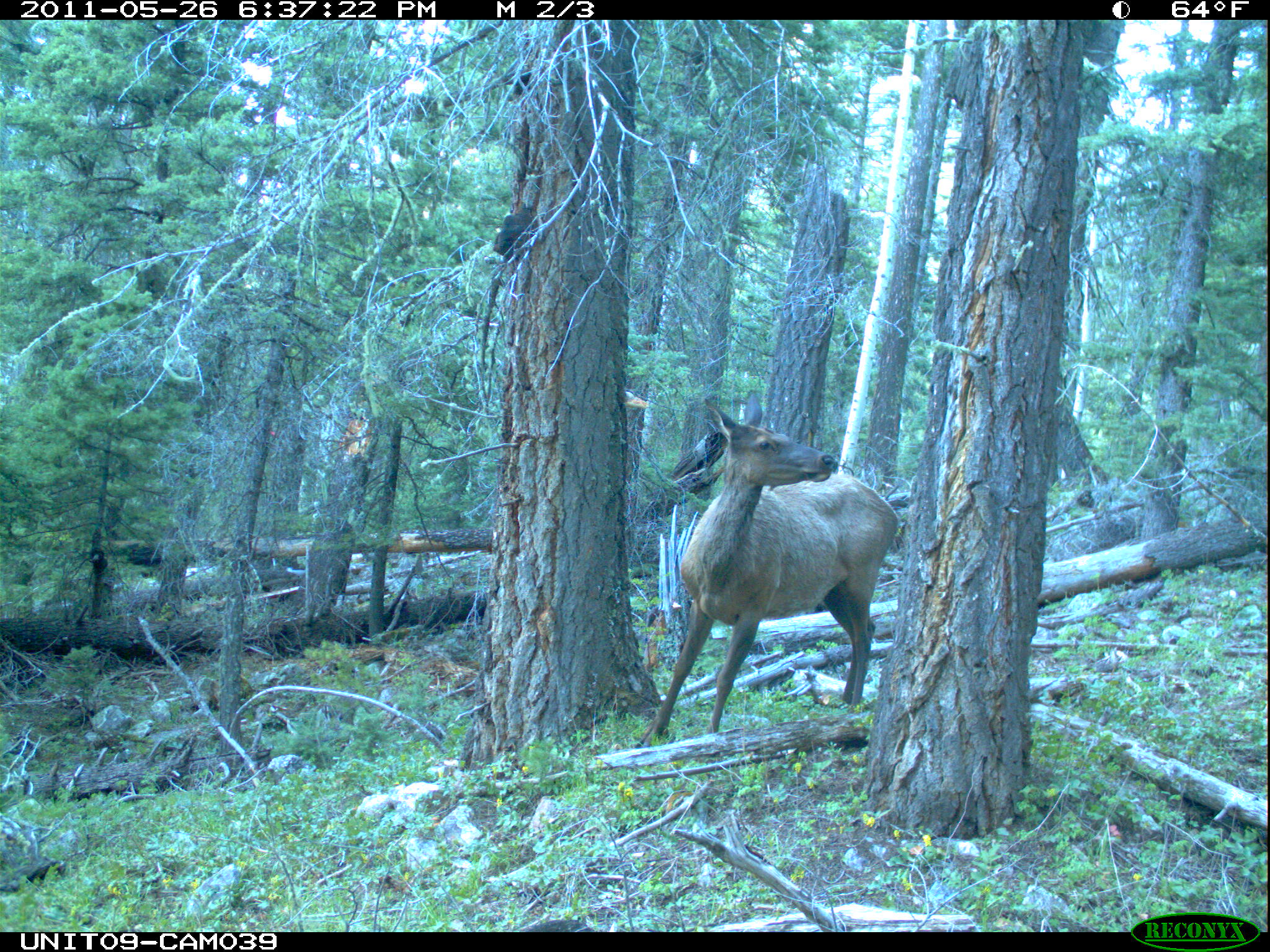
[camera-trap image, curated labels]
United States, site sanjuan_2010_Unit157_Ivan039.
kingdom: Animalia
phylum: Chordata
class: Mammalia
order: Artiodactyla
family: Cervidae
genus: Cervus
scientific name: Cervus elaphus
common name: red deer